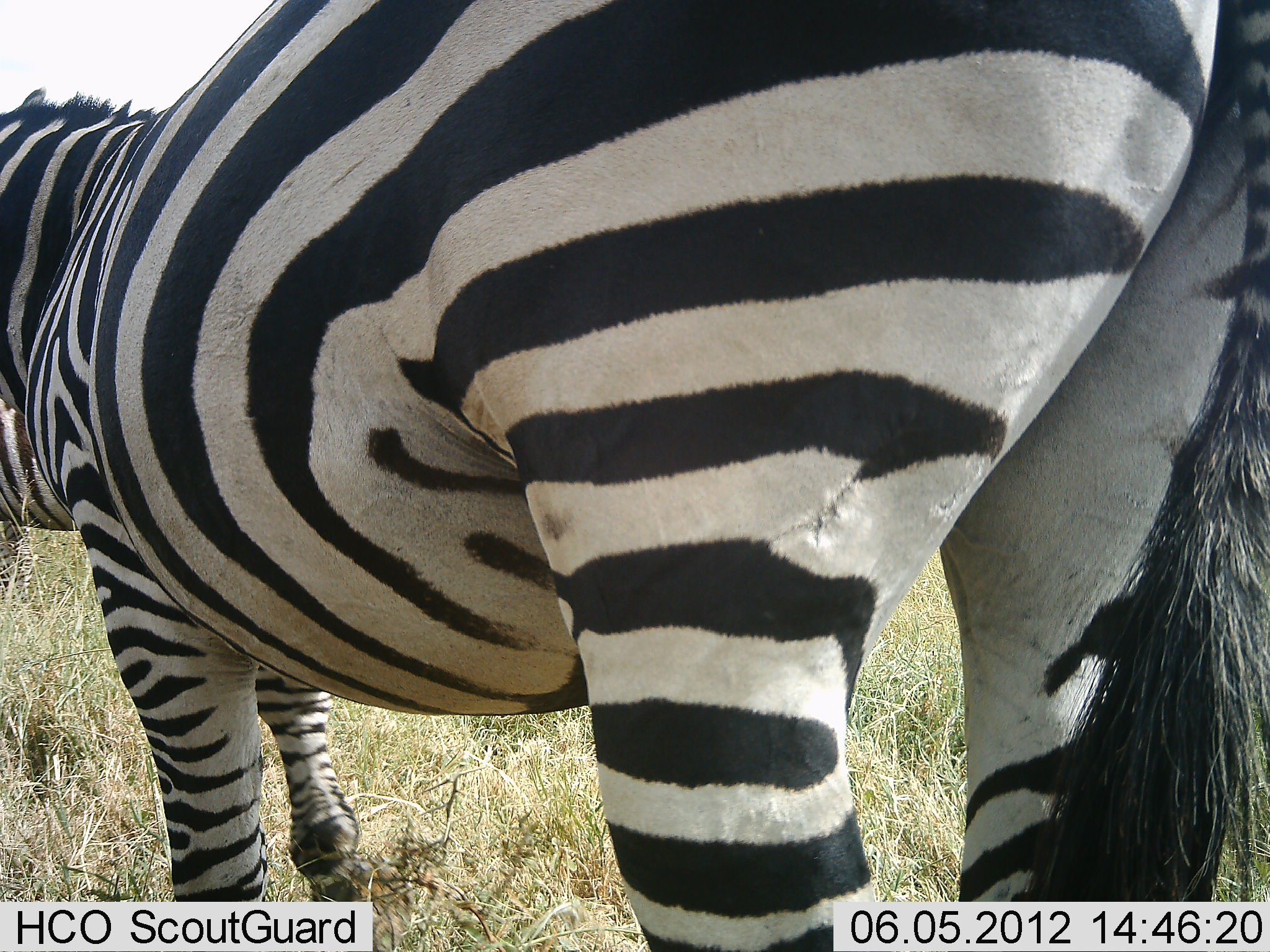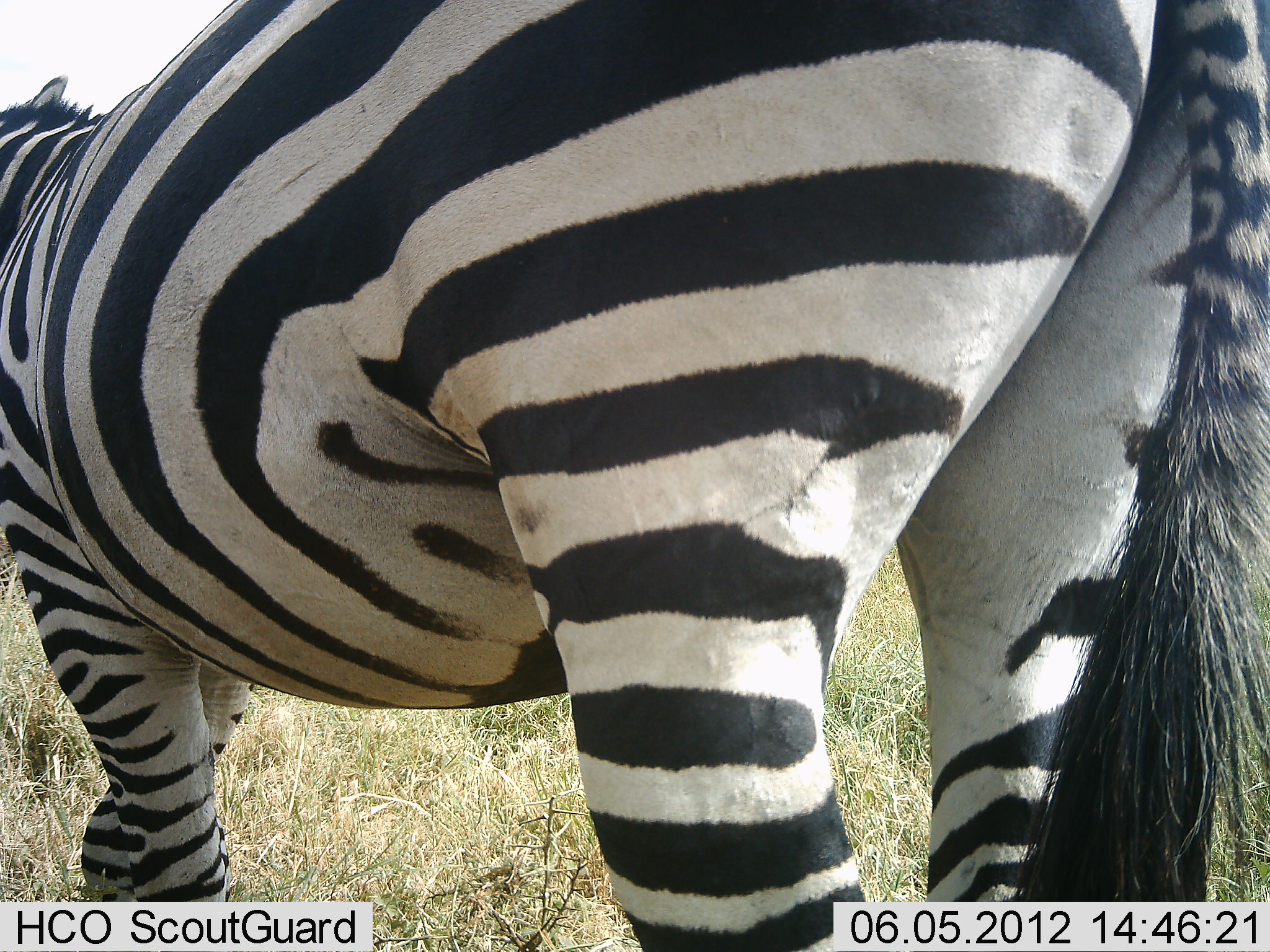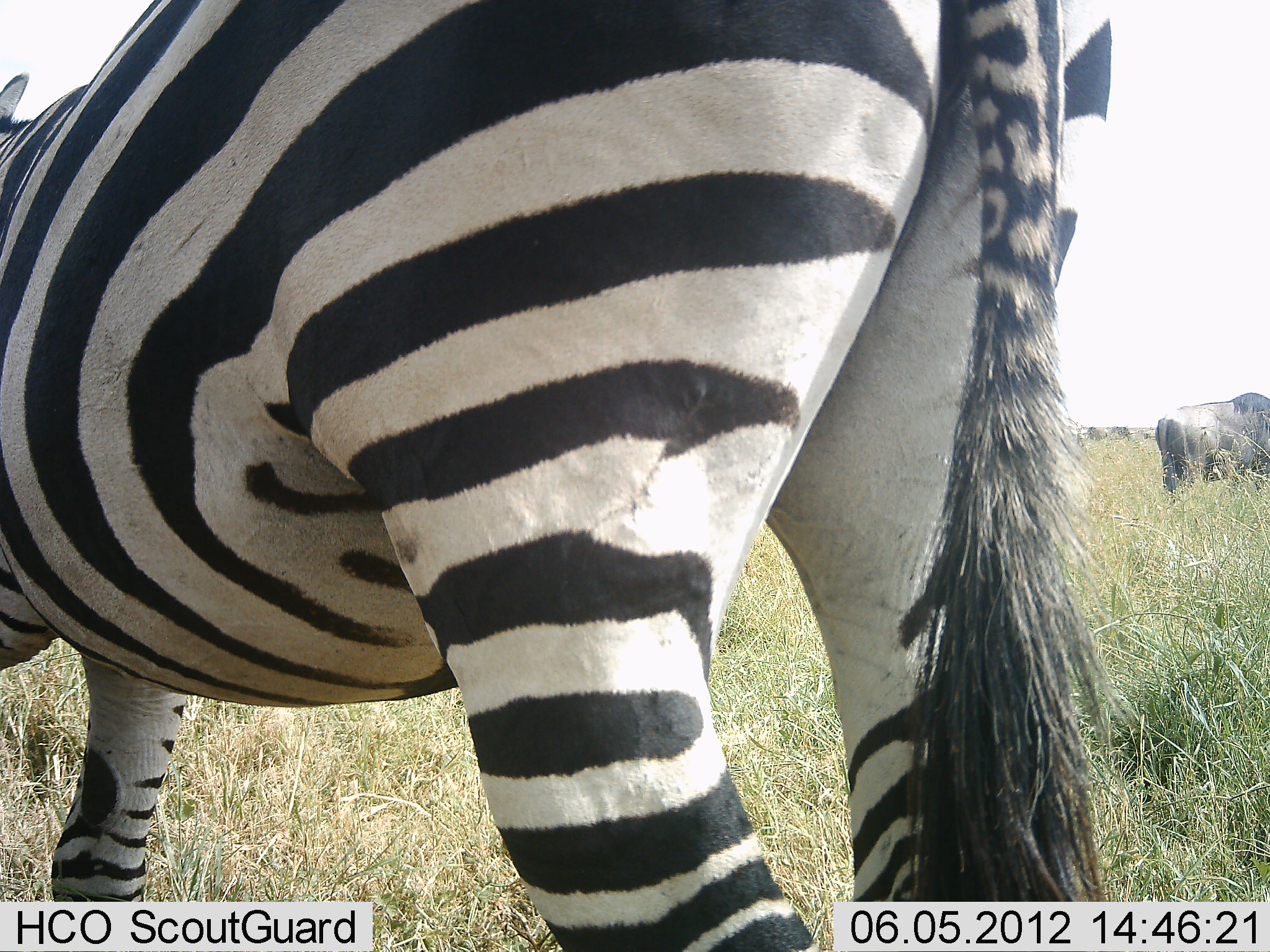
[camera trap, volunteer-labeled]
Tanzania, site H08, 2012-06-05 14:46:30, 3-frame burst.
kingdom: Animalia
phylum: Chordata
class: Mammalia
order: Artiodactyla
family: Bovidae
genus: Connochaetes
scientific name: Connochaetes taurinus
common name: blue wildebeest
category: wildebeest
Wildebeest (blue wildebeest) (Connochaetes taurinus), count 1. Behavior (volunteer vote fractions): standing 50%, resting 0%, moving 0%, interacting 0%. Young present (vote fraction): 0%. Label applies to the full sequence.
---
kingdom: Animalia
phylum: Chordata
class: Mammalia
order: Perissodactyla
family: Equidae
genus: Equus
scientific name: Equus quagga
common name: plains zebra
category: zebra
Zebra (plains zebra) (Equus quagga), count 1. Behavior (volunteer vote fractions): standing 59%, resting 0%, moving 47%, interacting 0%. Young present (vote fraction): 0%. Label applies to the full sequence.